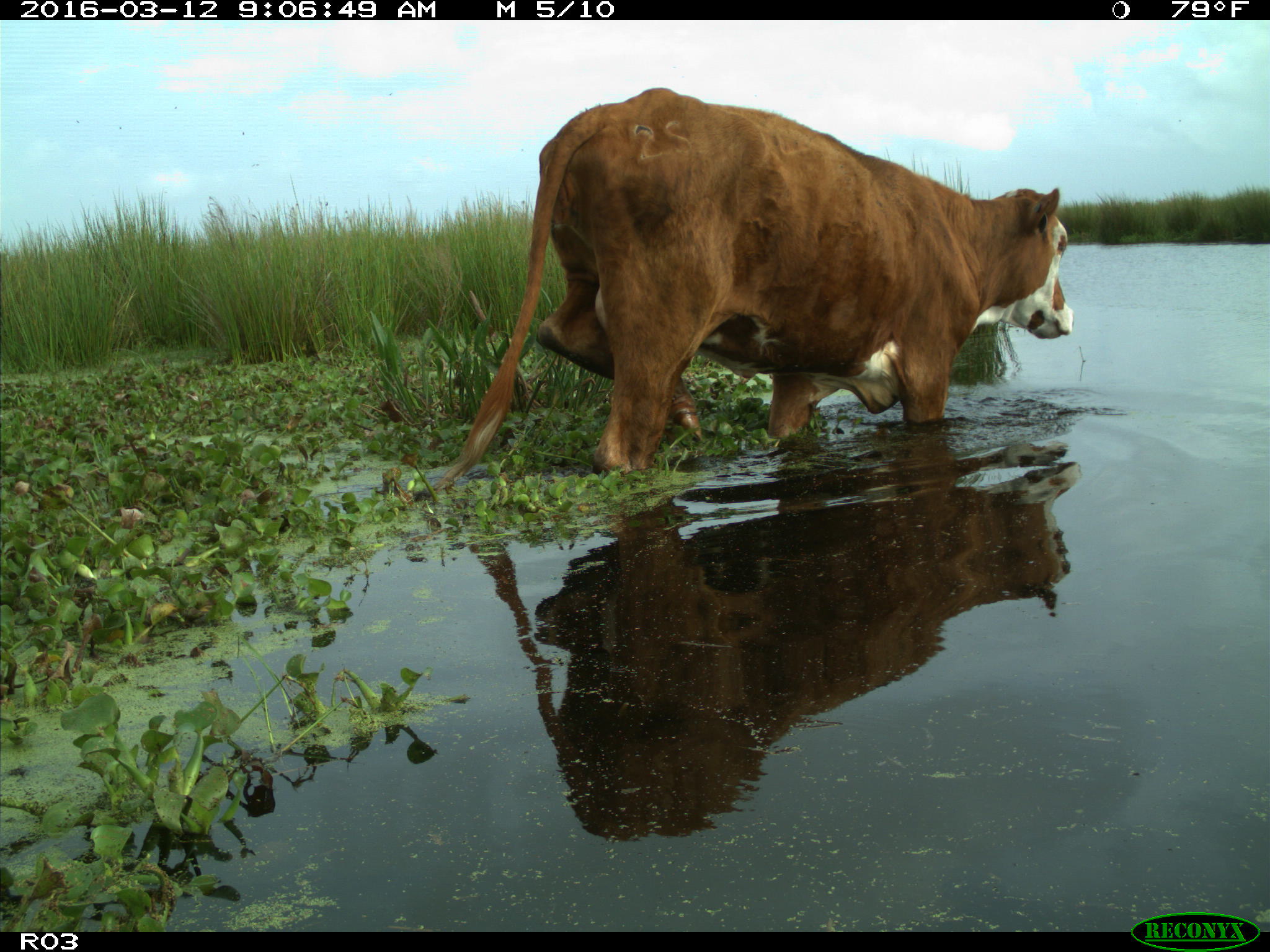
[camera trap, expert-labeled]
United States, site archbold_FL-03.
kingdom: Animalia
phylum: Chordata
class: Mammalia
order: Artiodactyla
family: Bovidae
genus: Bos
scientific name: Bos taurus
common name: domestic cow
Bos taurus (domestic cow).